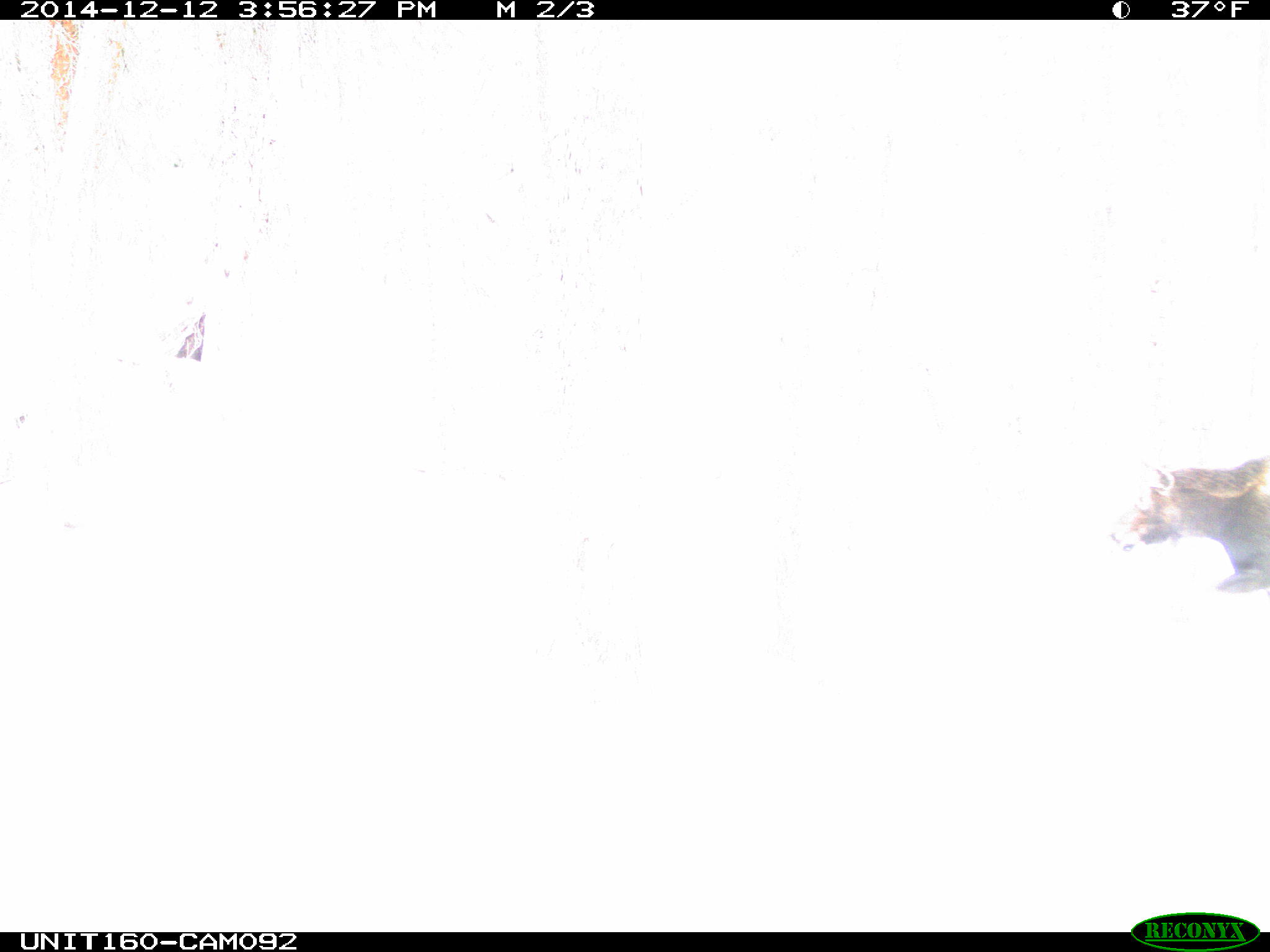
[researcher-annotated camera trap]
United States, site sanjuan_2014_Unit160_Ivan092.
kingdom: Animalia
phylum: Chordata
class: Mammalia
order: Artiodactyla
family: Cervidae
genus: Alces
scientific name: Alces alces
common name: moose